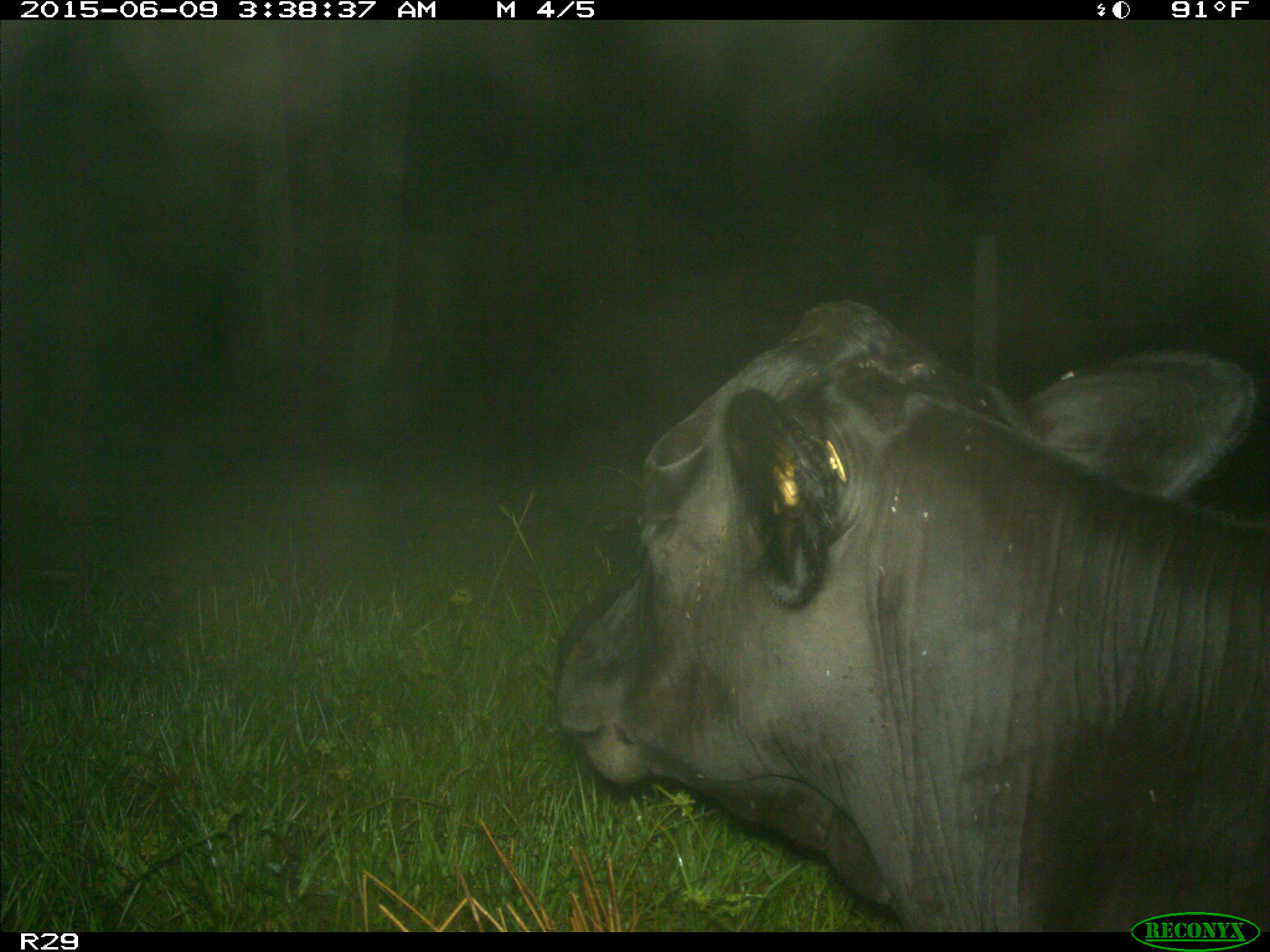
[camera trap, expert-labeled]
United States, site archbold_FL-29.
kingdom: Animalia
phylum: Chordata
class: Mammalia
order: Artiodactyla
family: Bovidae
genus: Bos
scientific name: Bos taurus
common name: domestic cow